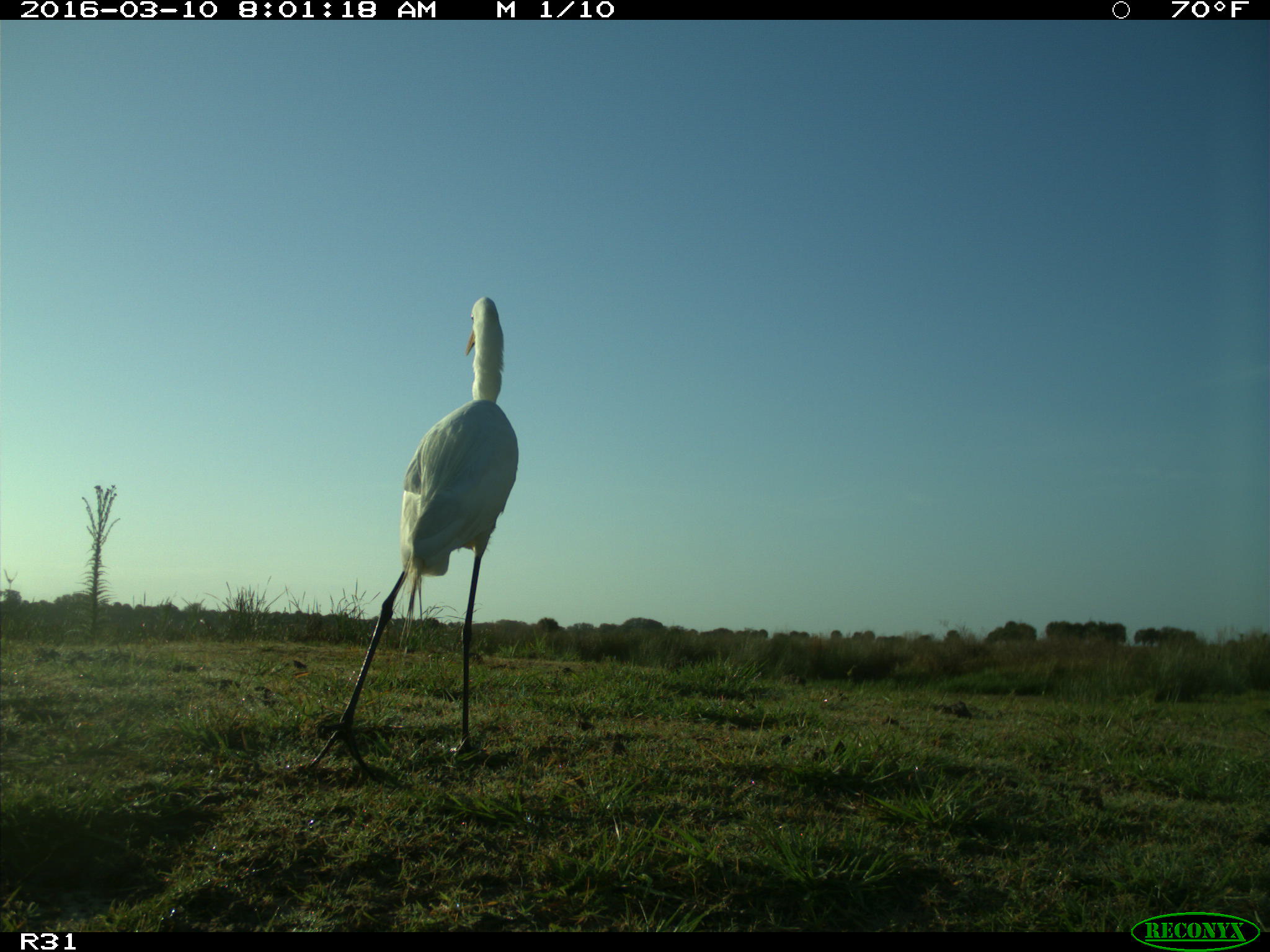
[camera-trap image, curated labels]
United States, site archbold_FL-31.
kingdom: Animalia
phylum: Chordata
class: Aves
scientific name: Aves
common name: birds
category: unidentified bird